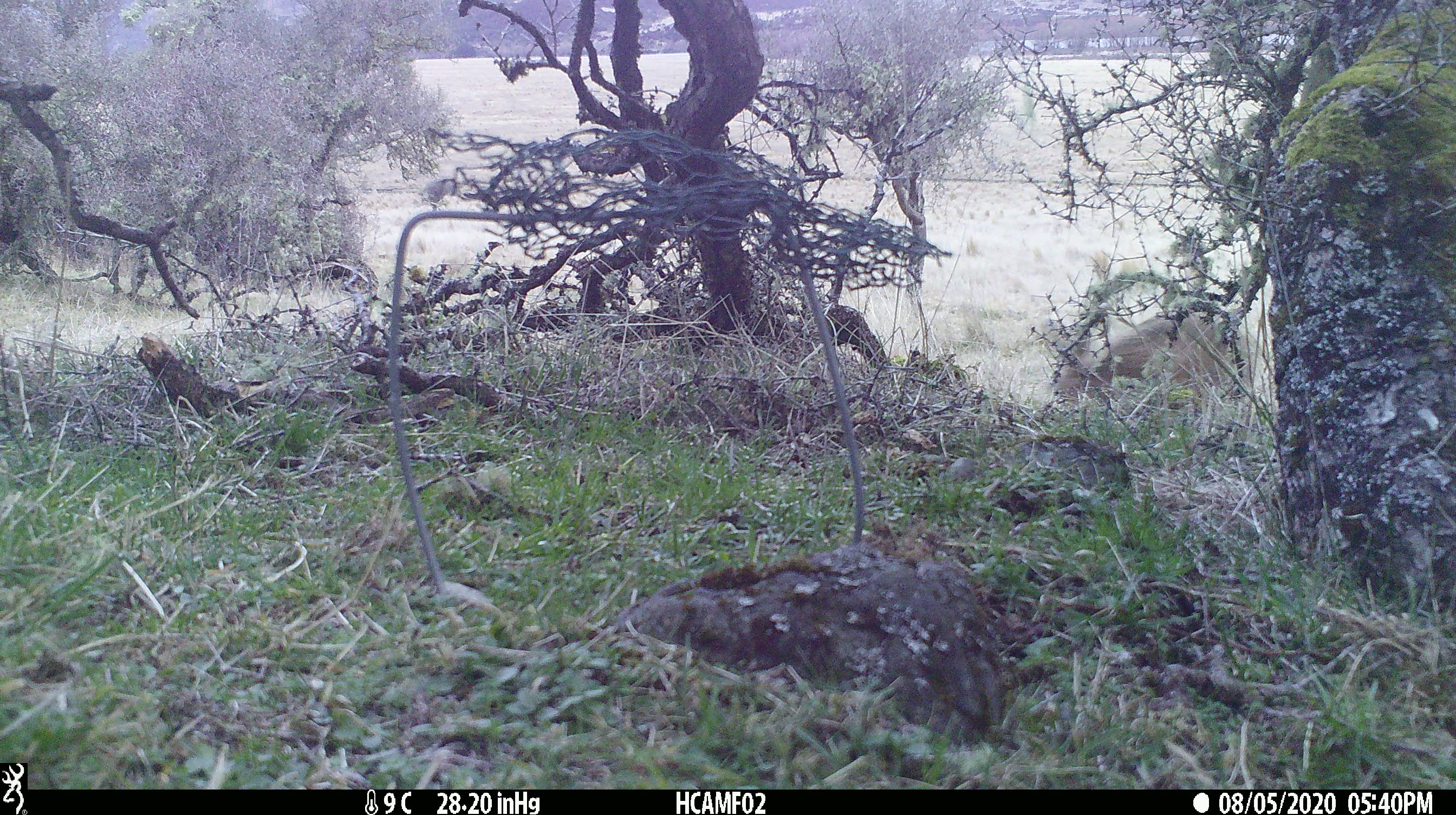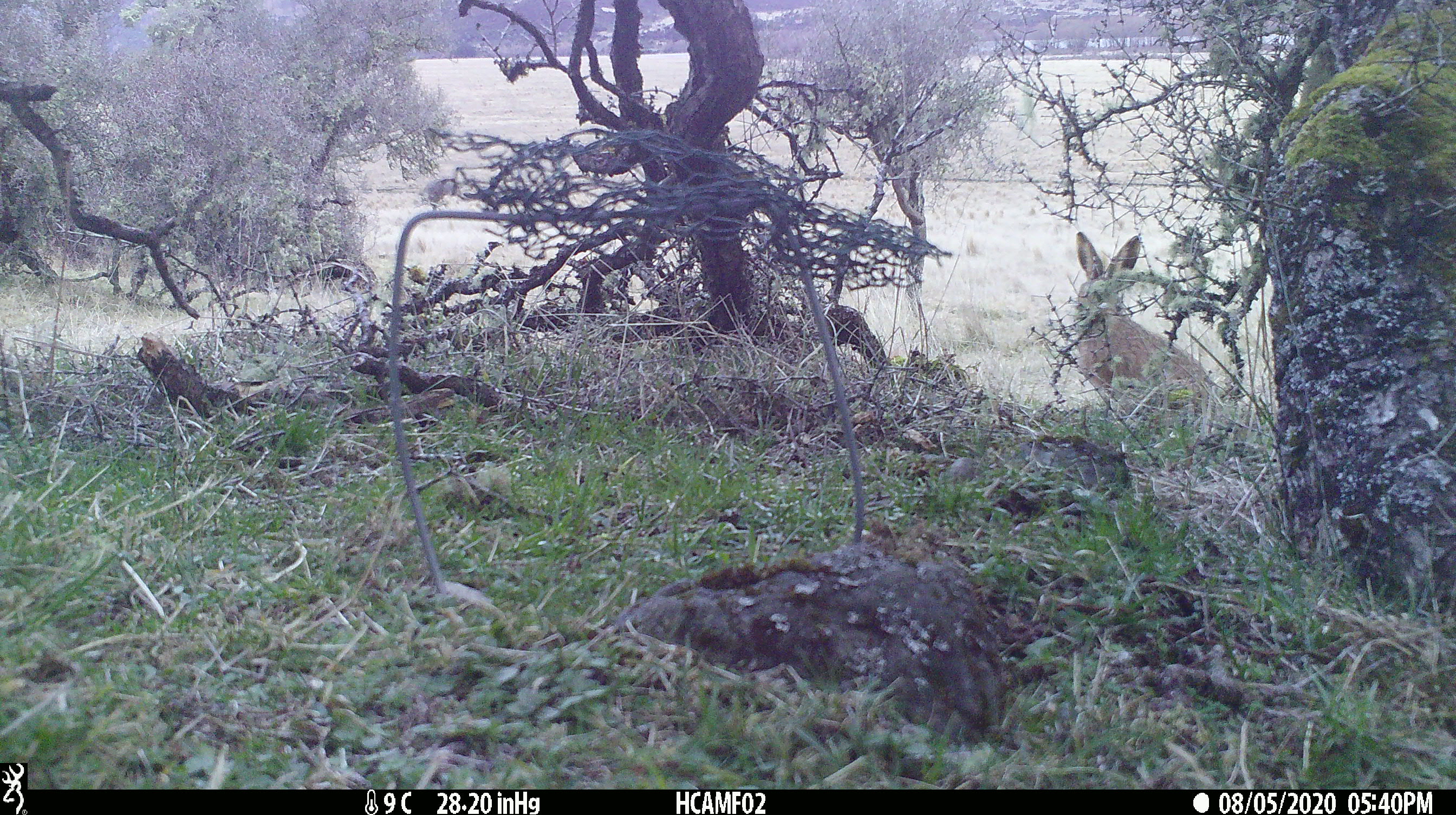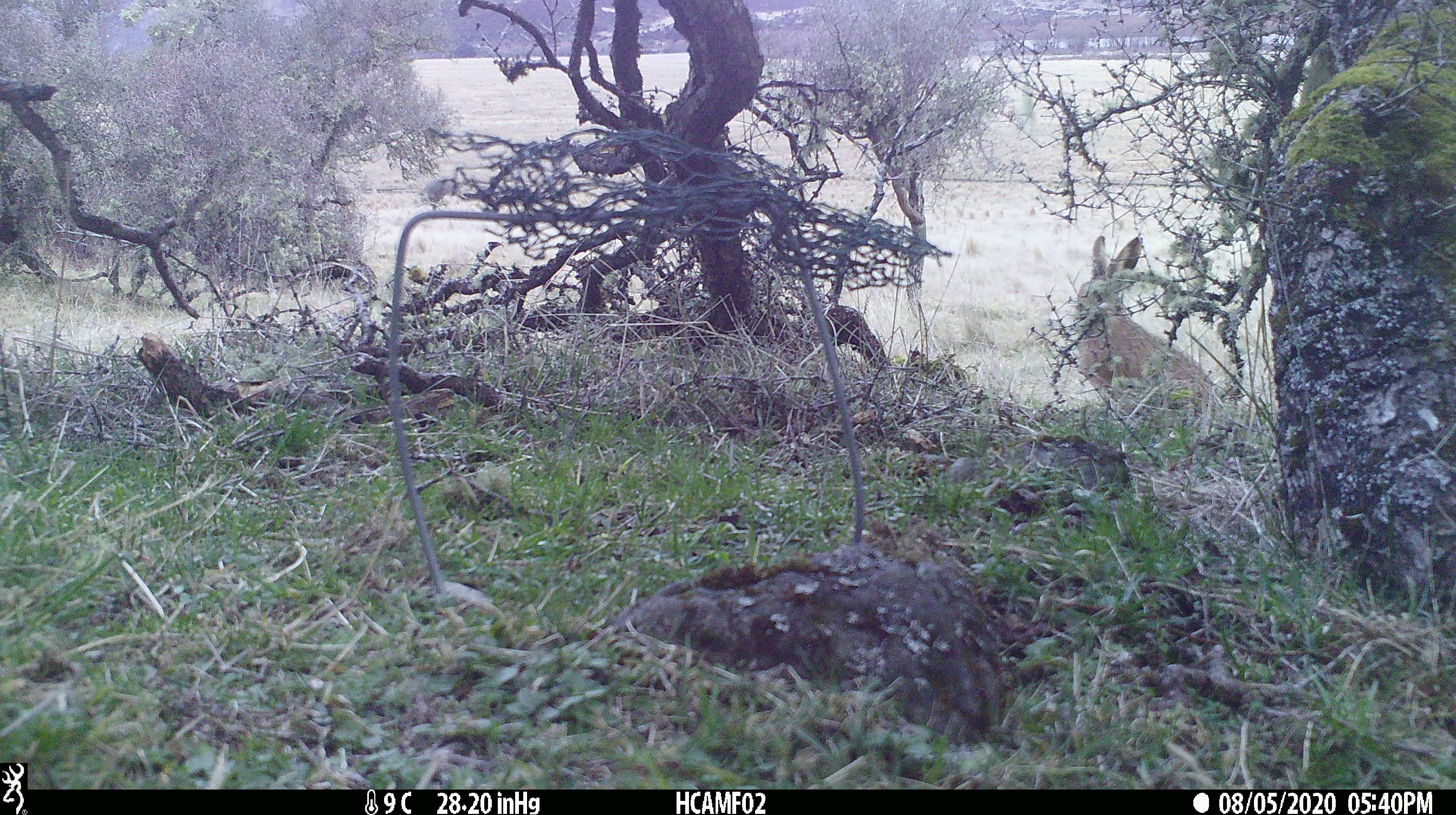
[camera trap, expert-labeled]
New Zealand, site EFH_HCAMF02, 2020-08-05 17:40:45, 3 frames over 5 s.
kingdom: Animalia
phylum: Chordata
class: Mammalia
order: Lagomorpha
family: Leporidae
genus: Lepus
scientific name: Lepus europaeus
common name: brown hare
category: hare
Hare (brown hare) (Lepus europaeus).